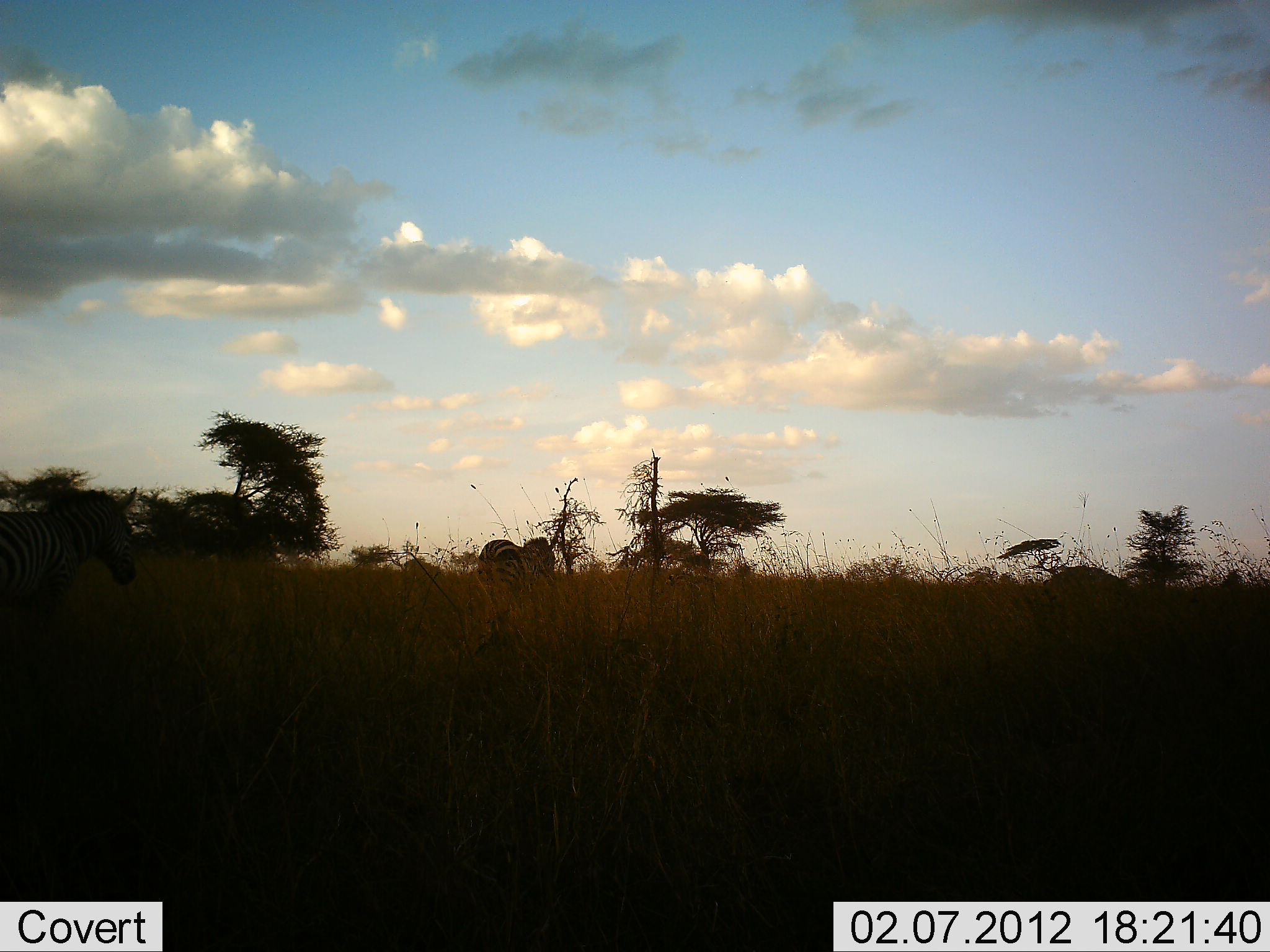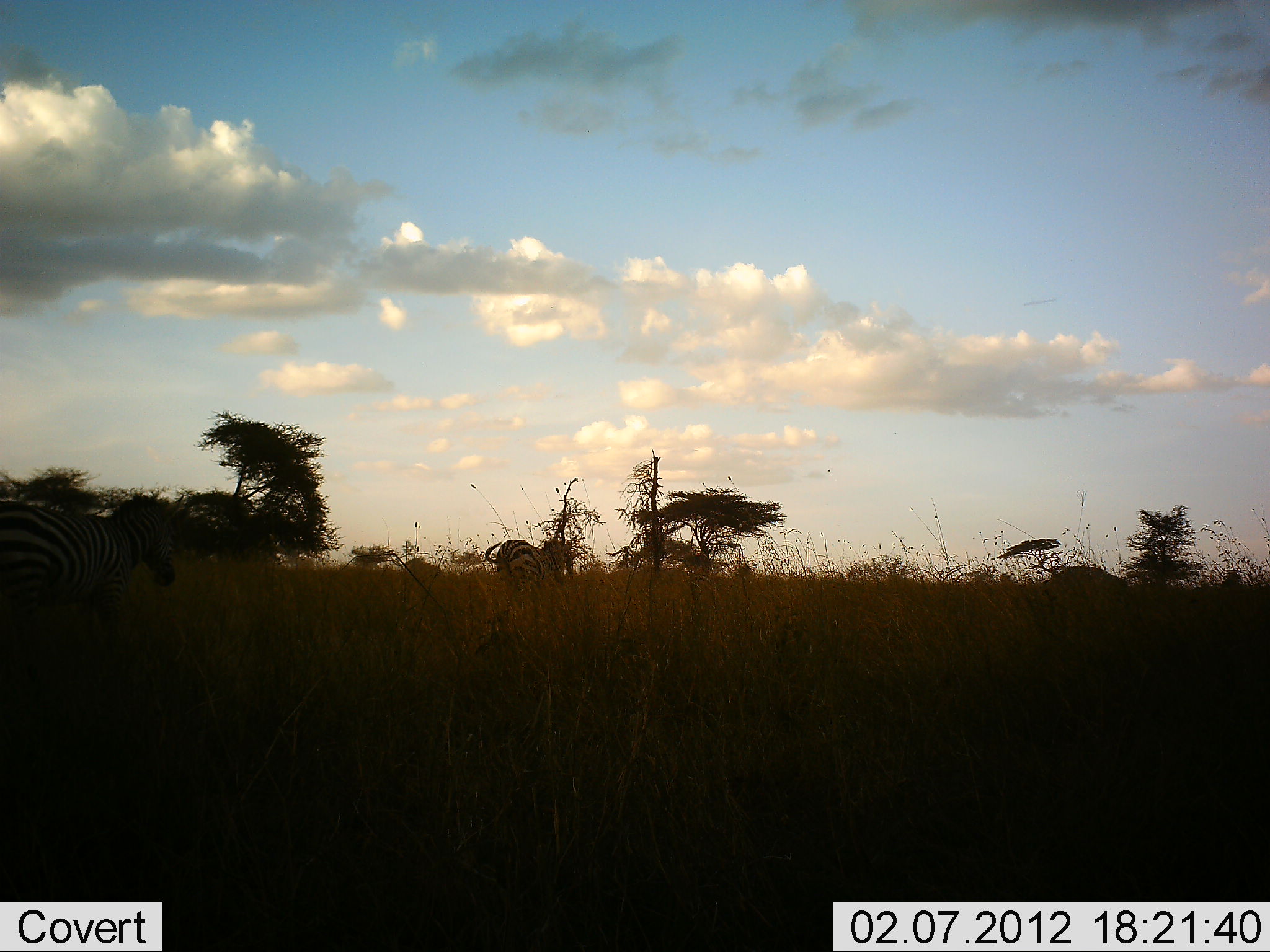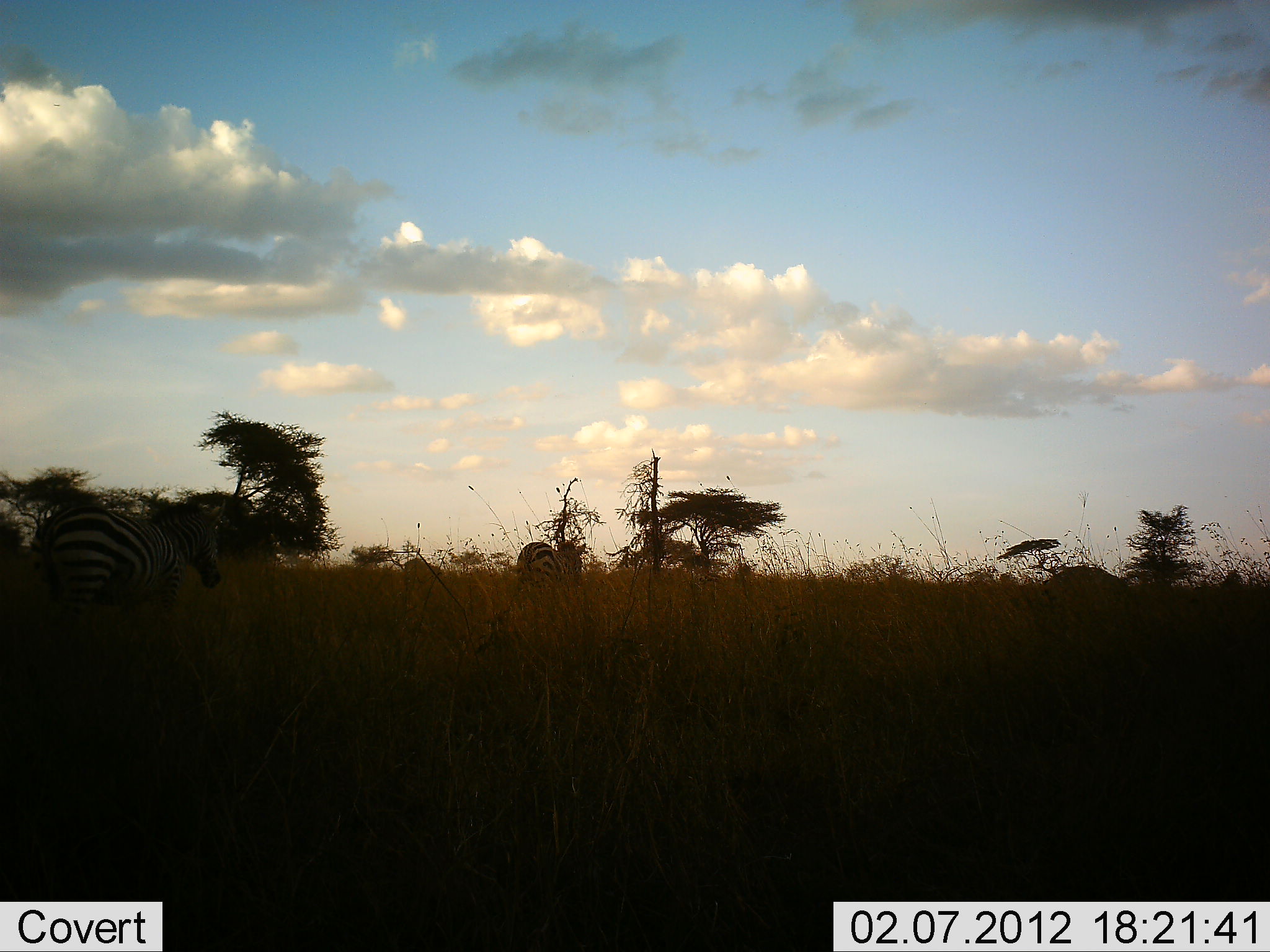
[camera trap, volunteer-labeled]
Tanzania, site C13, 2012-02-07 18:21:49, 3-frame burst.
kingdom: Animalia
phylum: Chordata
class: Mammalia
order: Perissodactyla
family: Equidae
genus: Equus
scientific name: Equus quagga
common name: plains zebra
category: zebra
Zebra (plains zebra) (Equus quagga), count 2. Behavior (volunteer vote fractions): standing 0%, resting 0%, moving 100%, interacting 0%. Young present (vote fraction): 0%. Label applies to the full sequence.